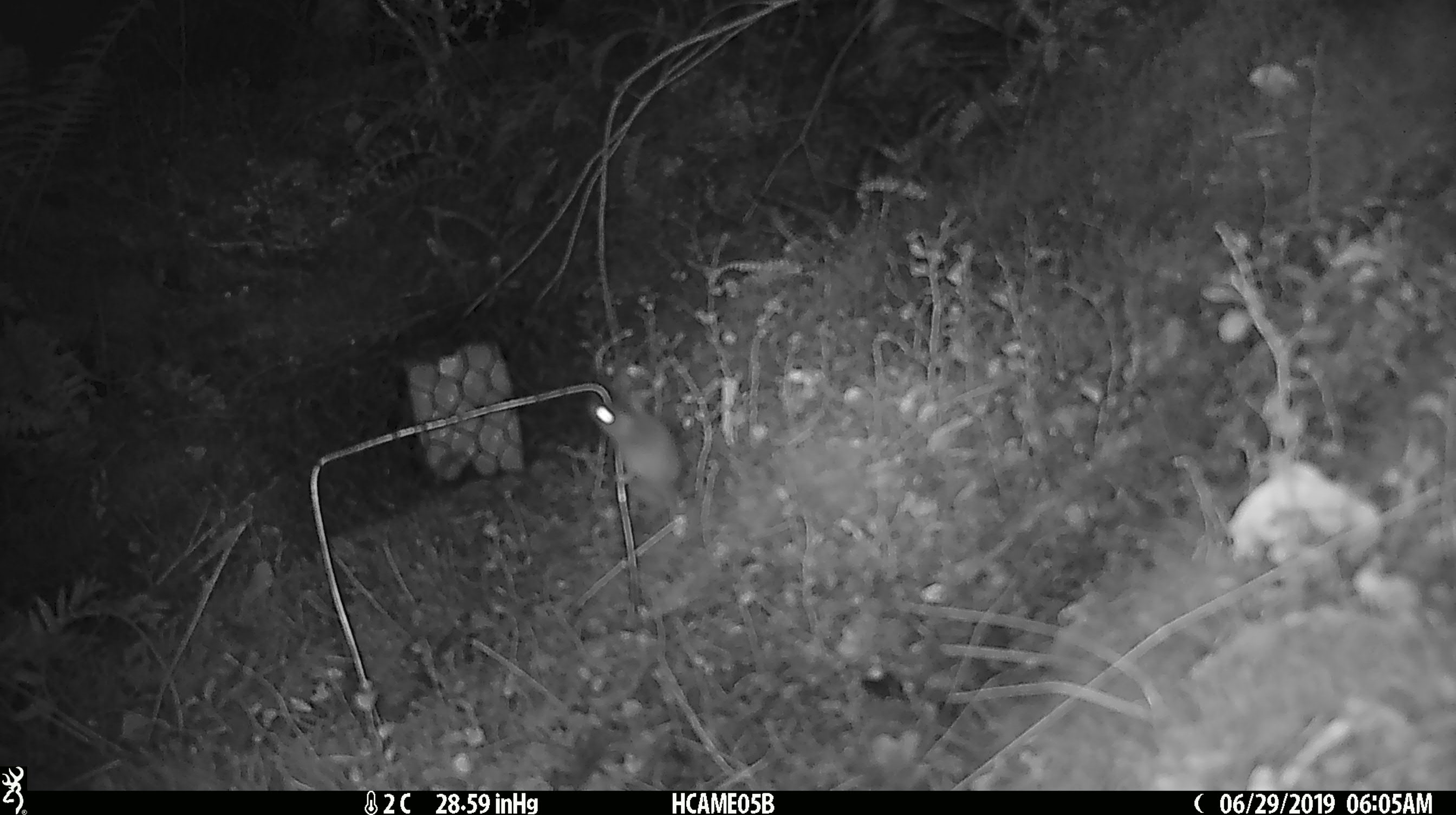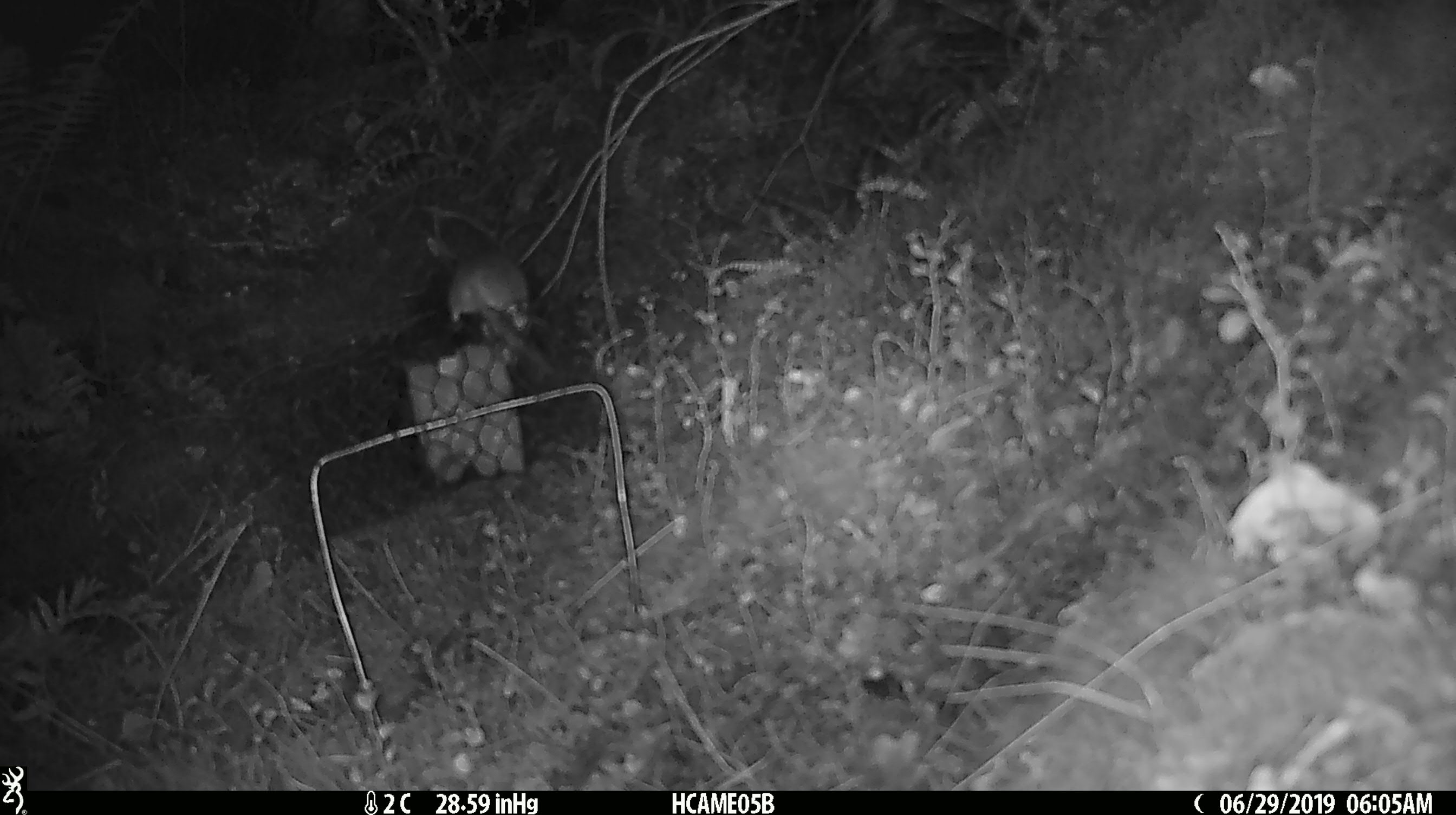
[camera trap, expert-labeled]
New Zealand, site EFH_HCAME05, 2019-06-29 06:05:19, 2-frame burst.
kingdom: Animalia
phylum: Chordata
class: Mammalia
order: Rodentia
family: Muridae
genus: Mus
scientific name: Mus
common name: mouse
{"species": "mouse (Mus)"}